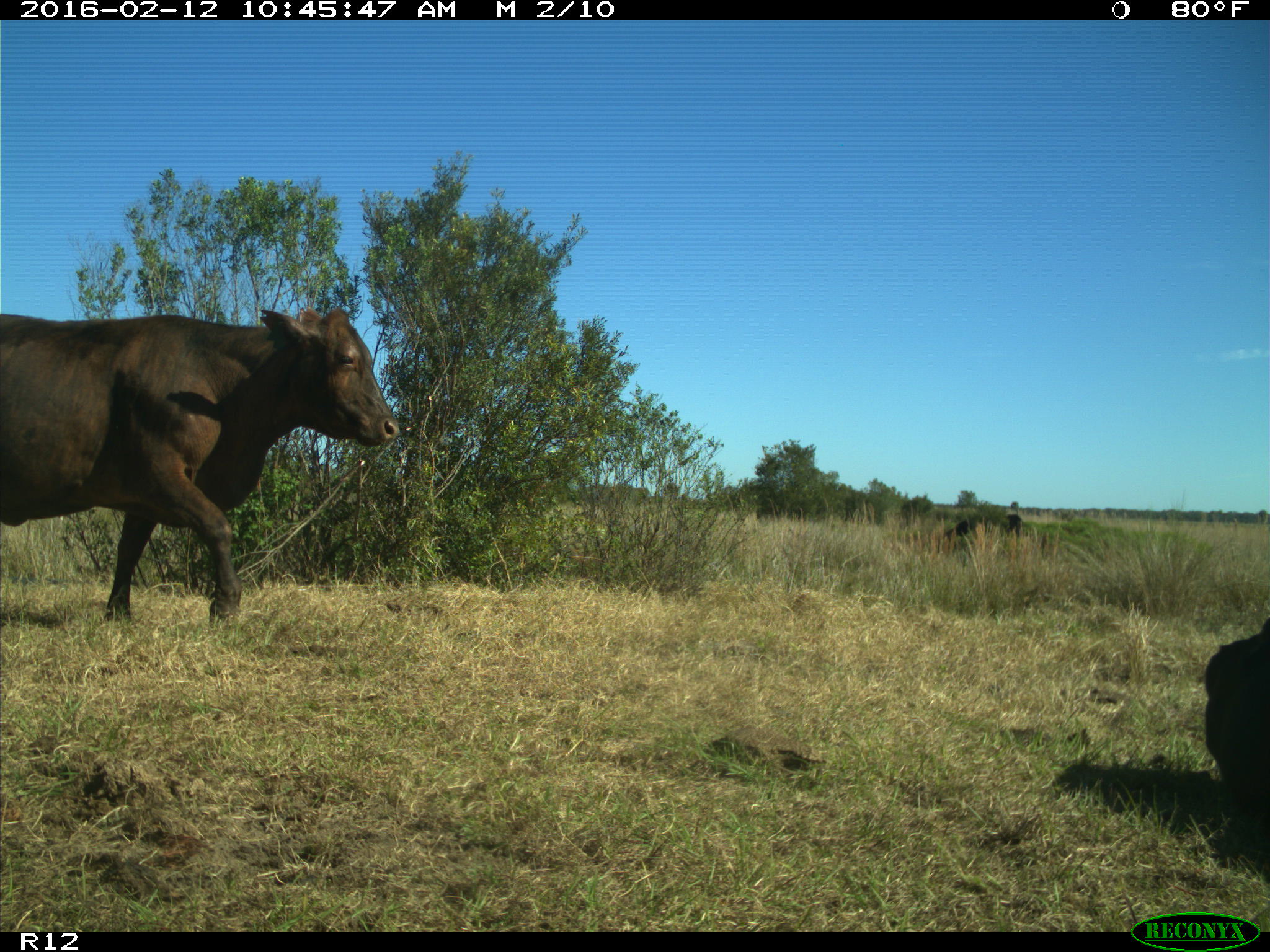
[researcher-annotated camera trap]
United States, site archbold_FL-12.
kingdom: Animalia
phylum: Chordata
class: Mammalia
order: Artiodactyla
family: Bovidae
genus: Bos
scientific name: Bos taurus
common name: domestic cow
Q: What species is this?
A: Bos taurus (domestic cow).